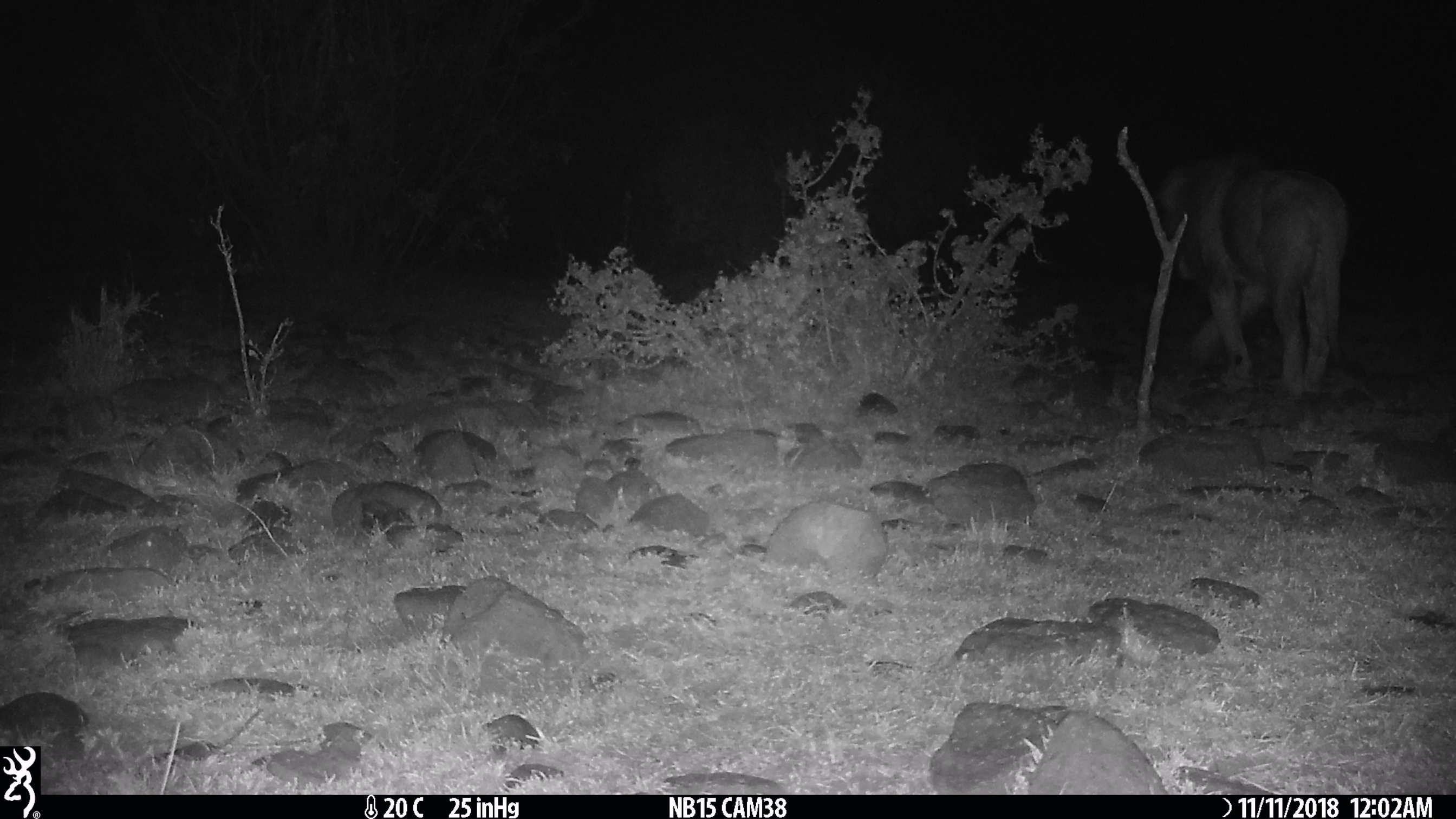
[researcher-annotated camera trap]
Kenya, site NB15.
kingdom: Animalia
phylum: Chordata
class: Mammalia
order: Carnivora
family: Felidae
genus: Panthera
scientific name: Panthera leo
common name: lion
Lion (Panthera leo).